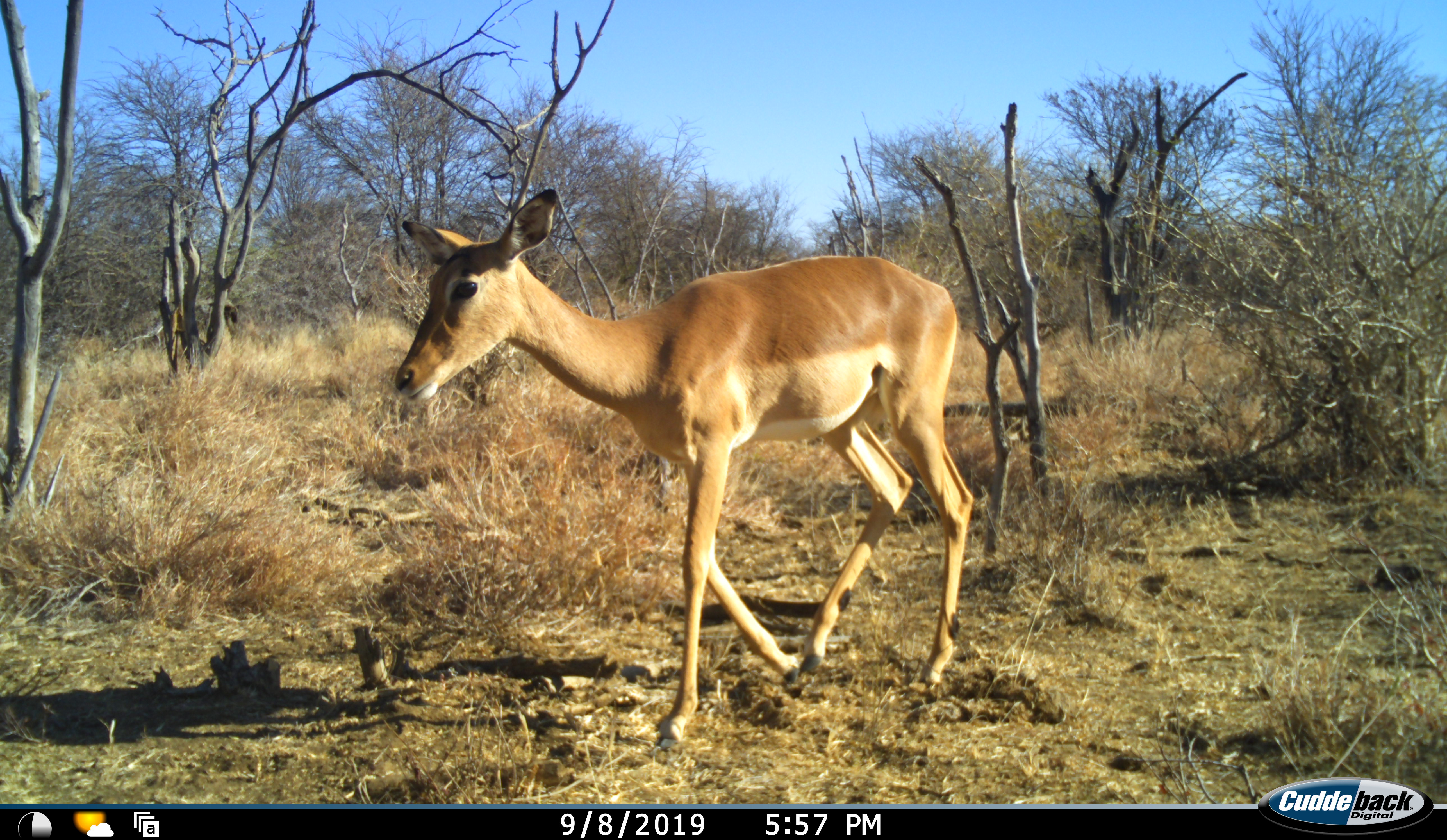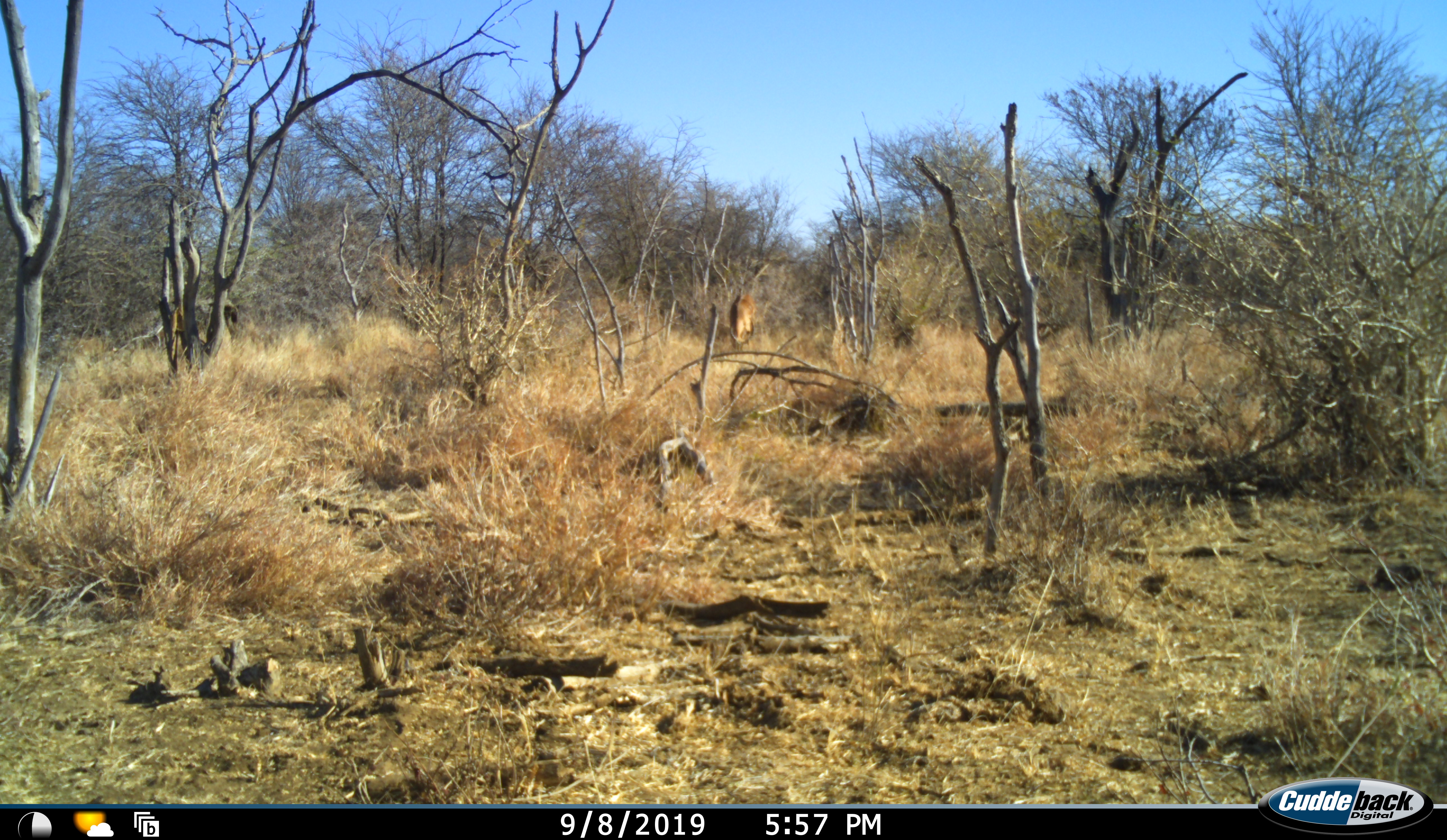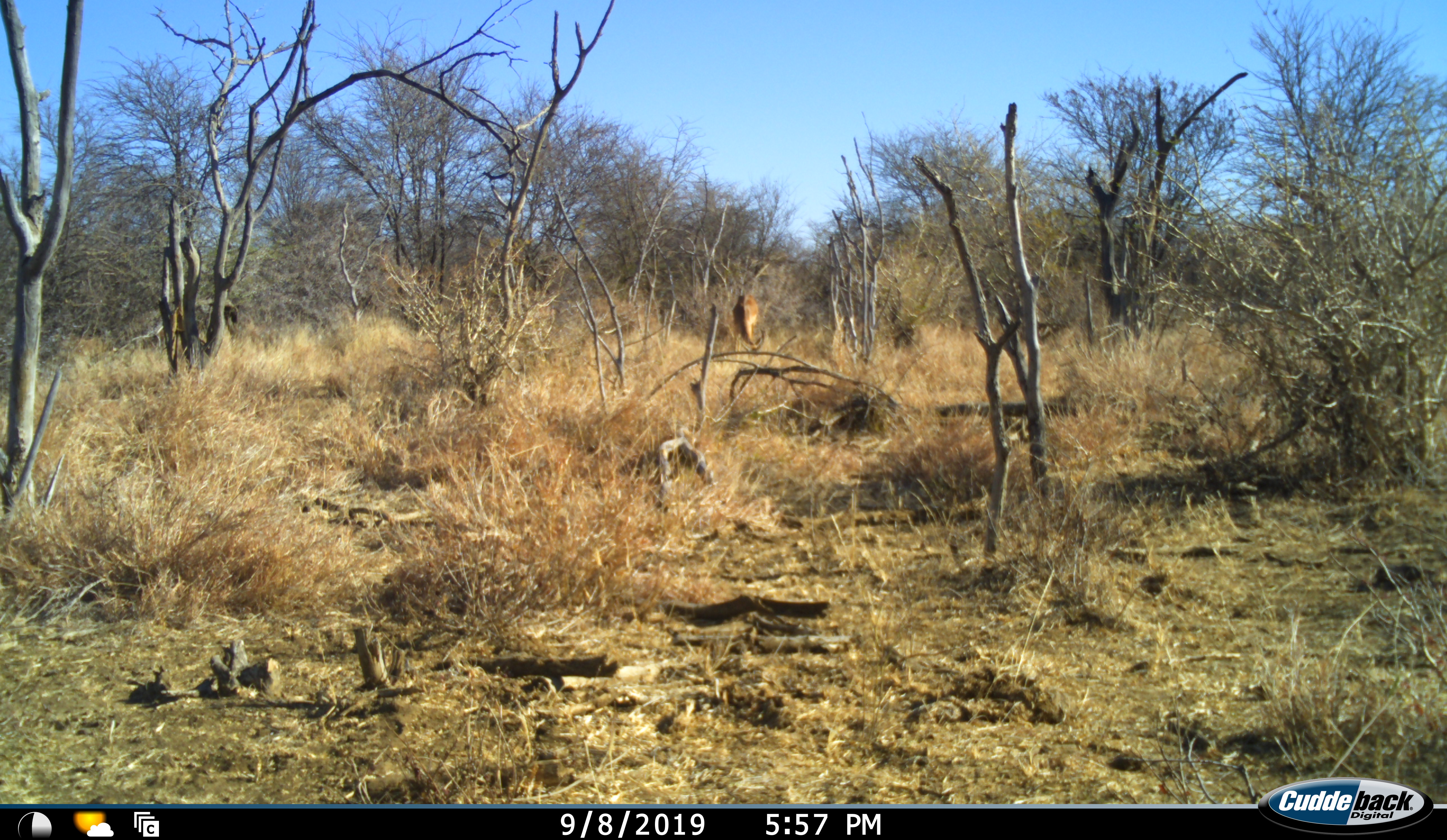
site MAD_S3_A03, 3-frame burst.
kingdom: Animalia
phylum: Chordata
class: Mammalia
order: Artiodactyla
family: Bovidae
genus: Aepyceros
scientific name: Aepyceros melampus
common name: impala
Impala (Aepyceros melampus), count 2. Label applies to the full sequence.